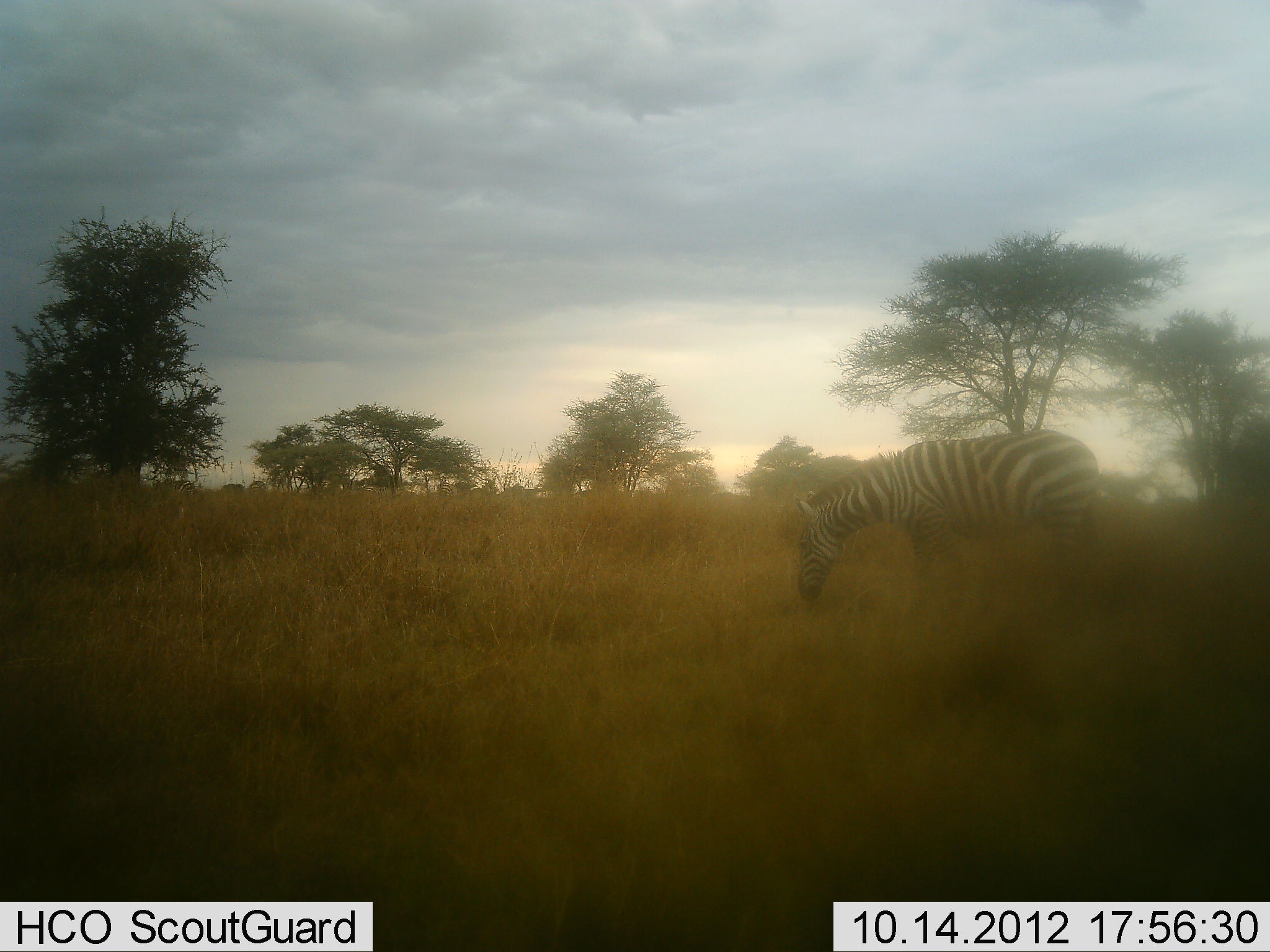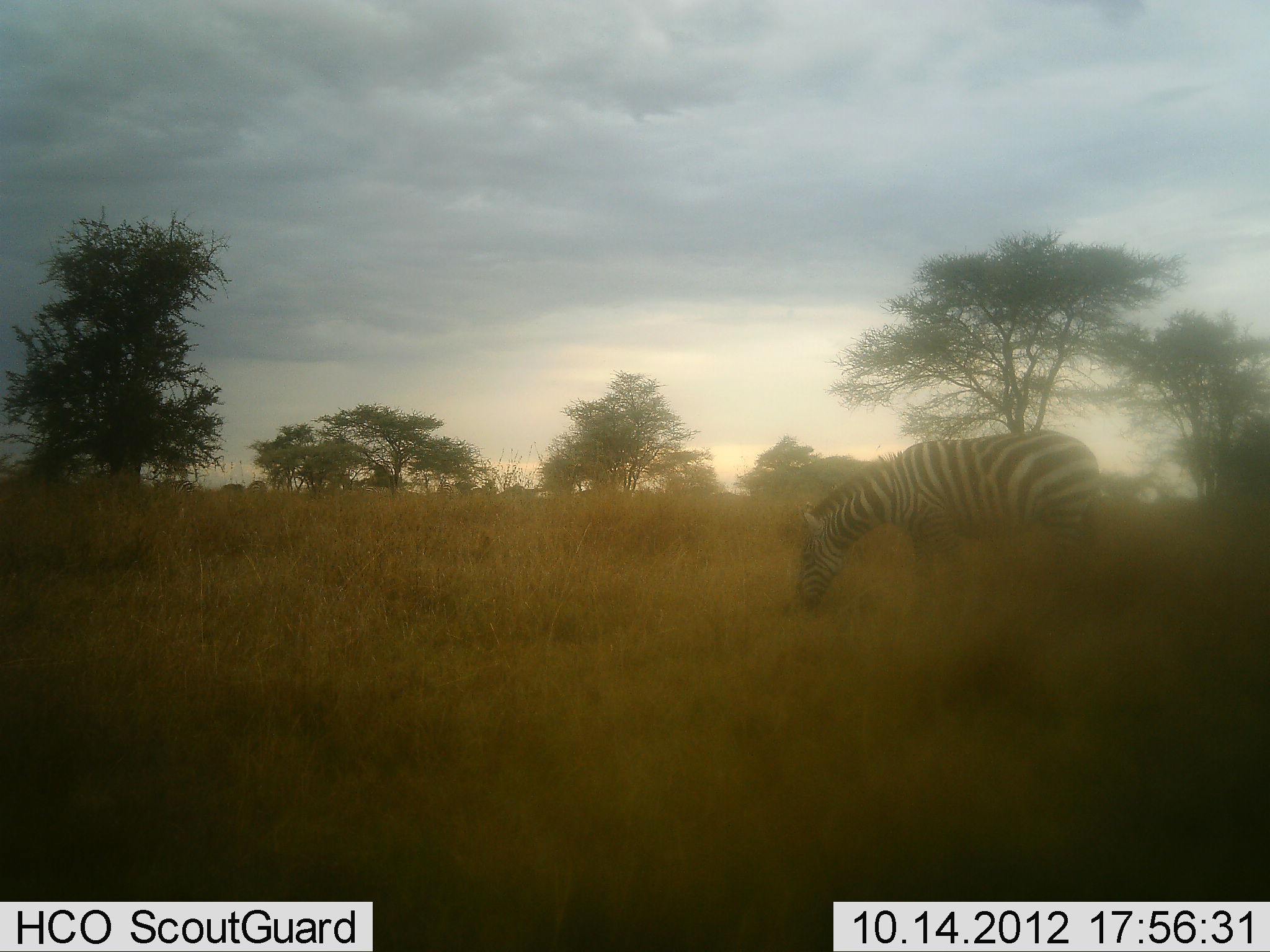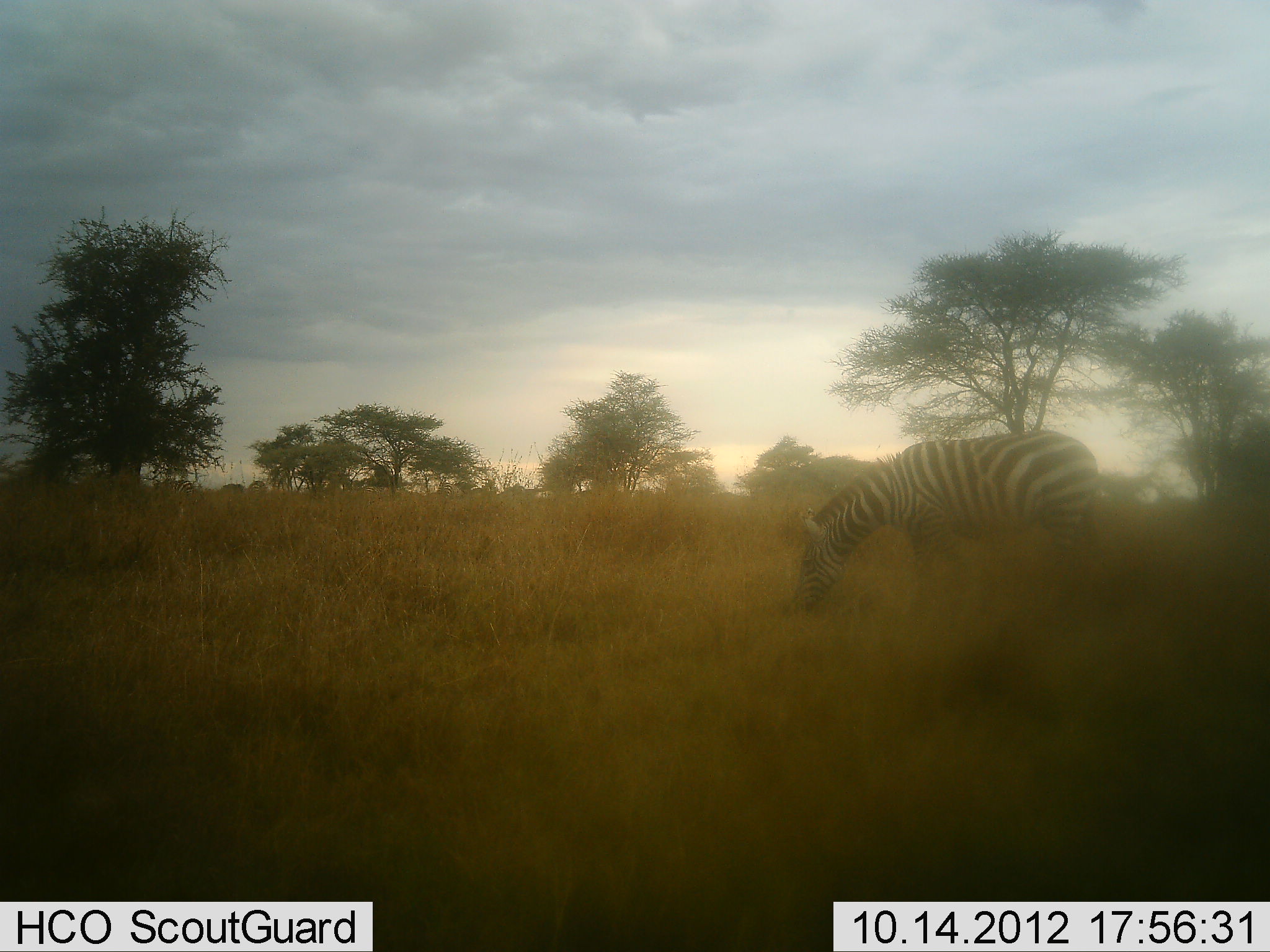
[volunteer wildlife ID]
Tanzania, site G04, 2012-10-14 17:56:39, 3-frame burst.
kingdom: Animalia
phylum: Chordata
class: Mammalia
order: Perissodactyla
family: Equidae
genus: Equus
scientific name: Equus quagga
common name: plains zebra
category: zebra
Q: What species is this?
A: Zebra (plains zebra) (Equus quagga).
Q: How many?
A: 1.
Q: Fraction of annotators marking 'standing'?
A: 30%.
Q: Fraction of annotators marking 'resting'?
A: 0%.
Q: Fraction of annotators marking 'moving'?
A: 0%.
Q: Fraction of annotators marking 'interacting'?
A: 0%.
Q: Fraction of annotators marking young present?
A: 0%.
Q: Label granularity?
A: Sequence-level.